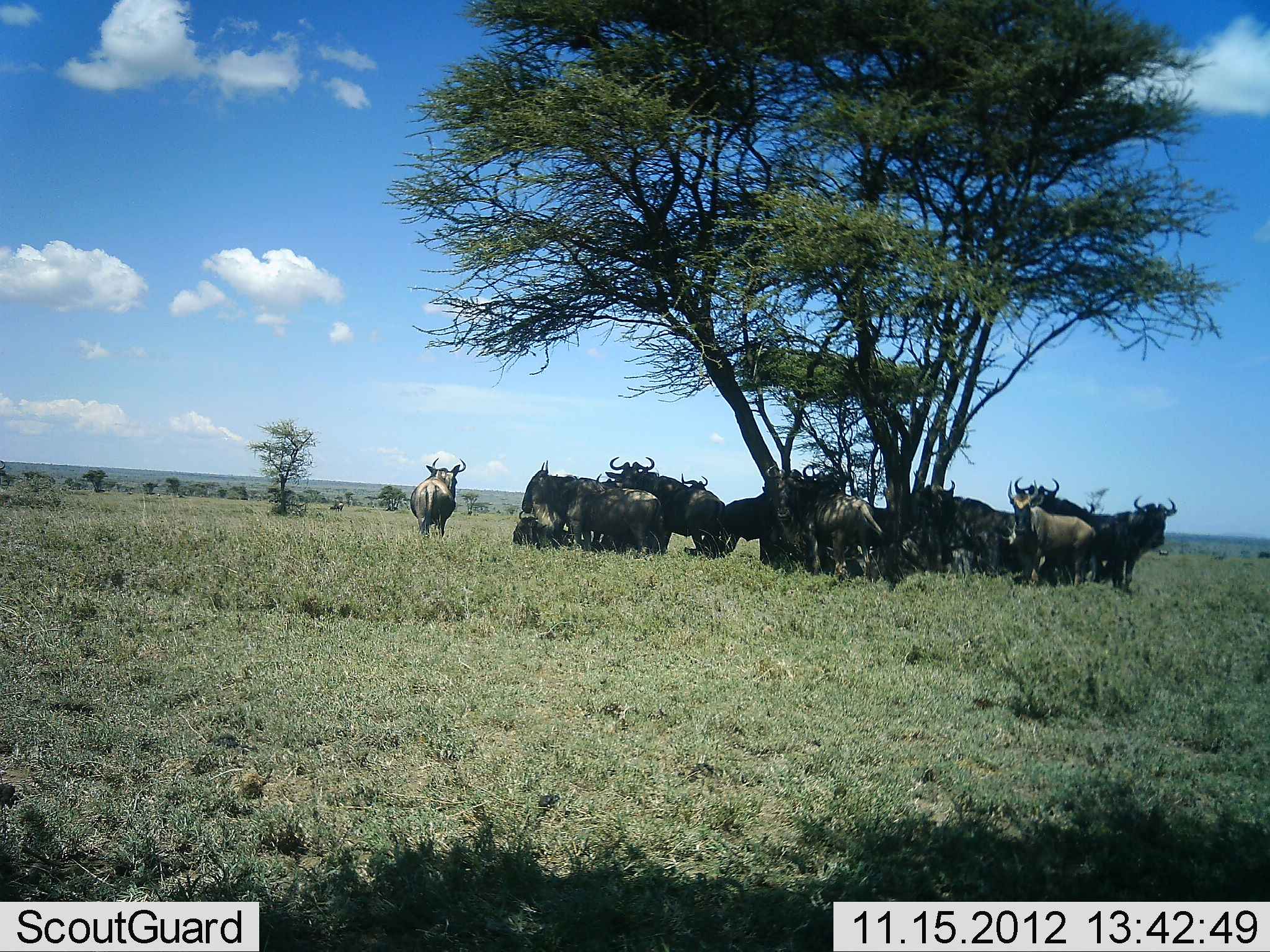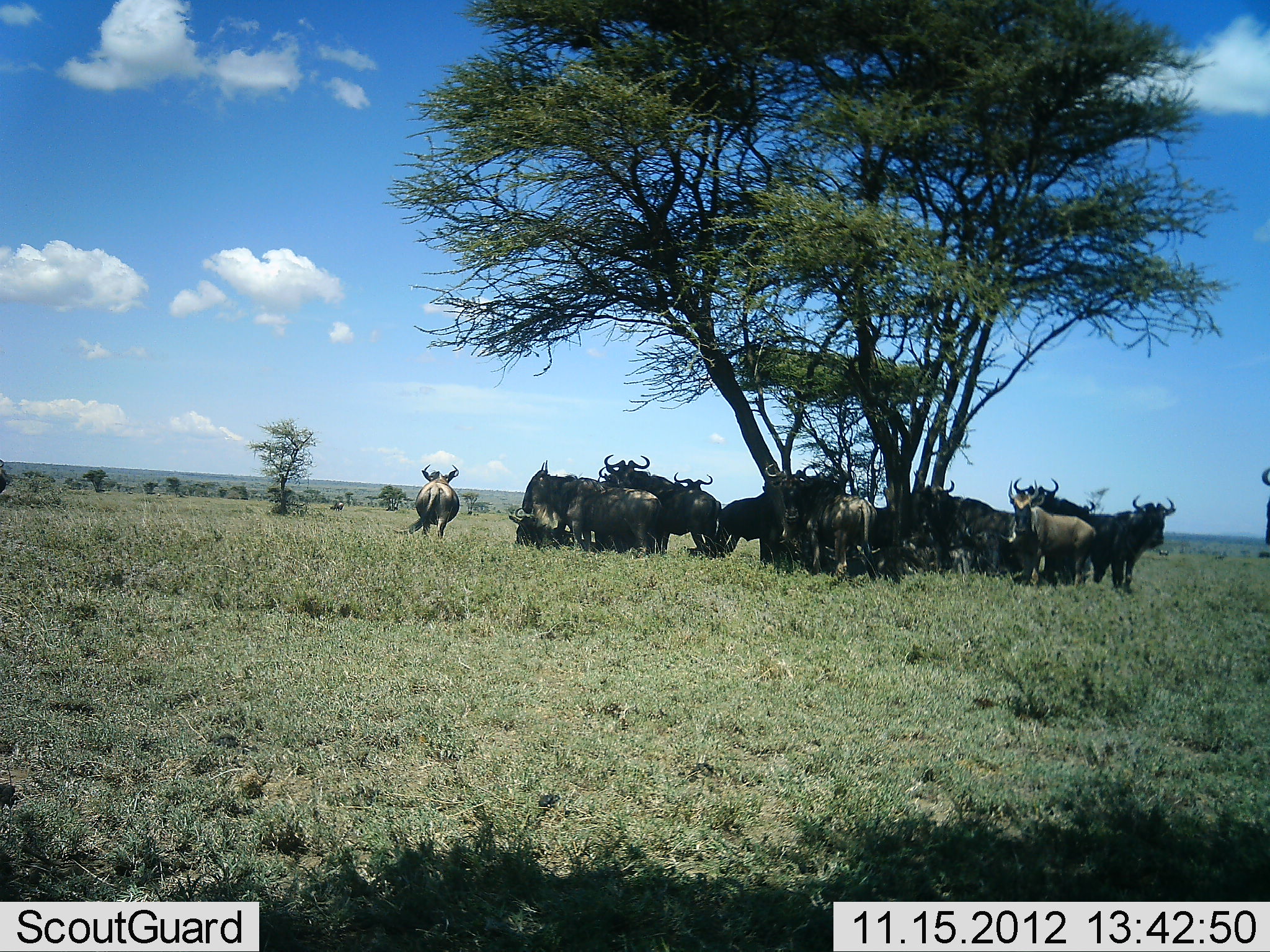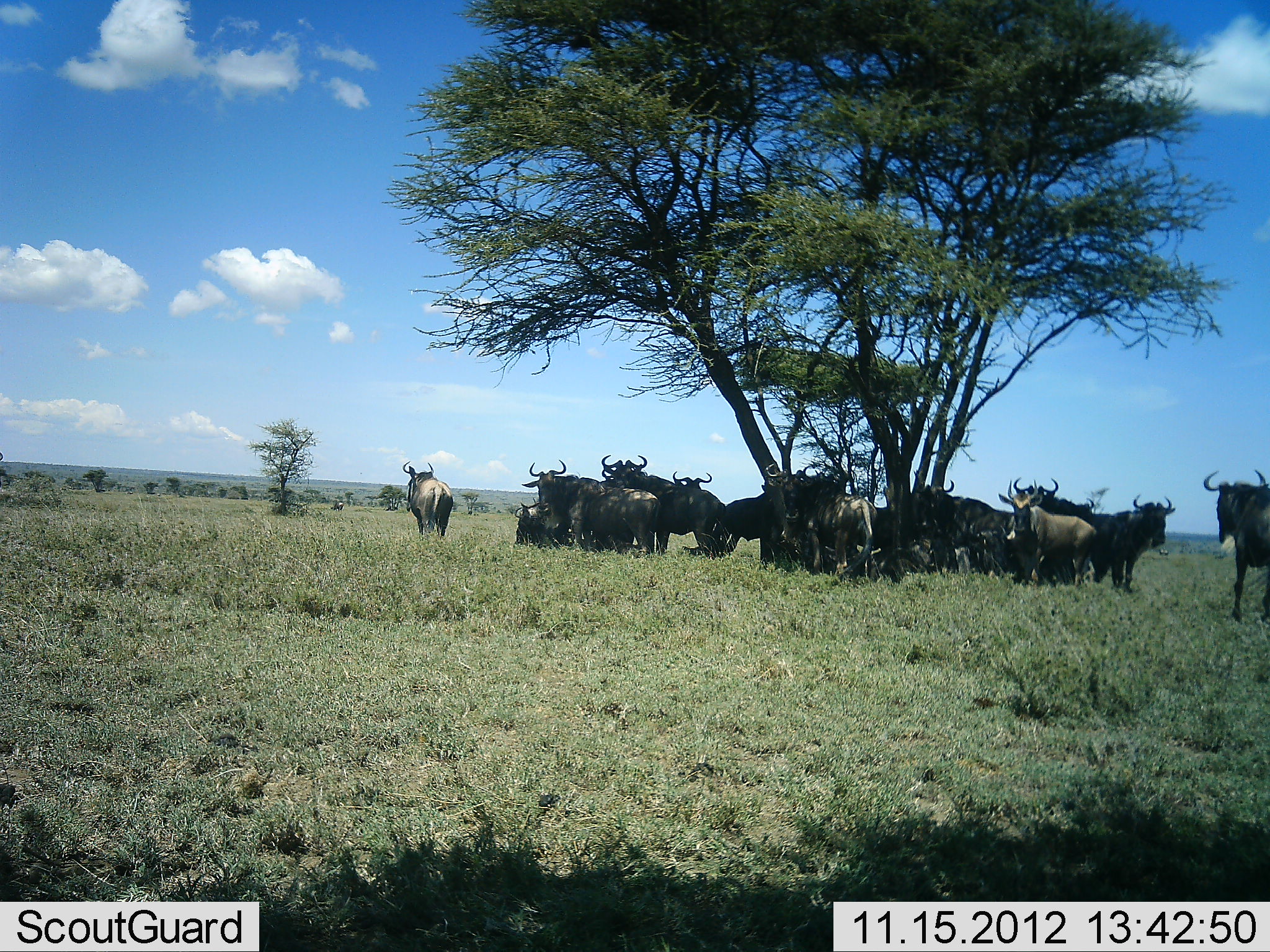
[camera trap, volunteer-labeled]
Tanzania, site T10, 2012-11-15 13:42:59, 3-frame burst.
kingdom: Animalia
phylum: Chordata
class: Mammalia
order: Artiodactyla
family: Bovidae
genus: Connochaetes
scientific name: Connochaetes taurinus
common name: blue wildebeest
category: wildebeest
Wildebeest (blue wildebeest) (Connochaetes taurinus), count 11-50. Behavior (volunteer vote fractions): standing 70%, resting 50%, moving 40%, interacting 10%. Young present (vote fraction): 0%. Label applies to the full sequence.